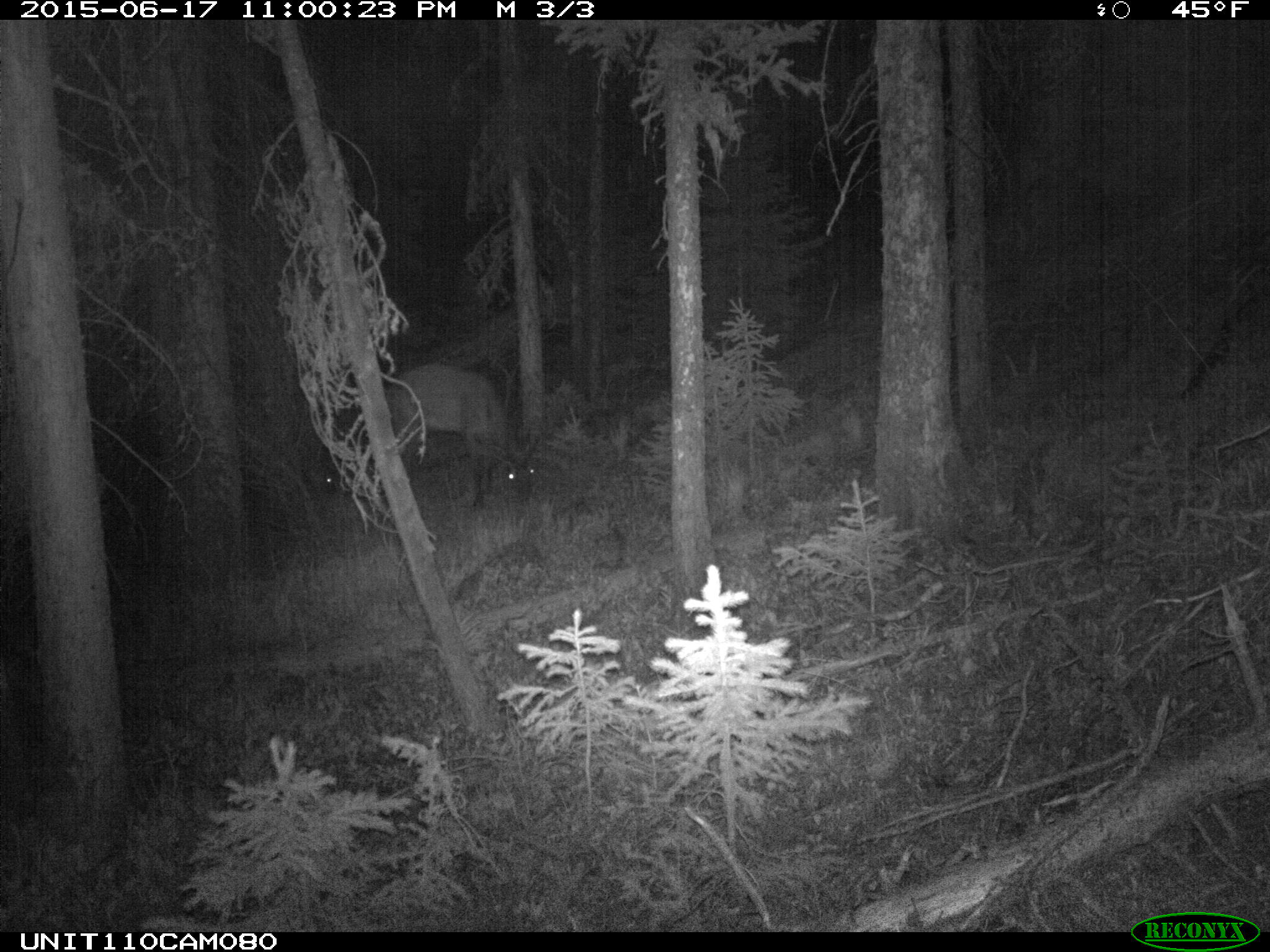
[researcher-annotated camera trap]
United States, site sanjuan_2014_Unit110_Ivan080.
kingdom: Animalia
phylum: Chordata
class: Mammalia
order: Artiodactyla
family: Cervidae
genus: Cervus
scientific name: Cervus elaphus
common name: red deer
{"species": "Cervus elaphus (red deer)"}